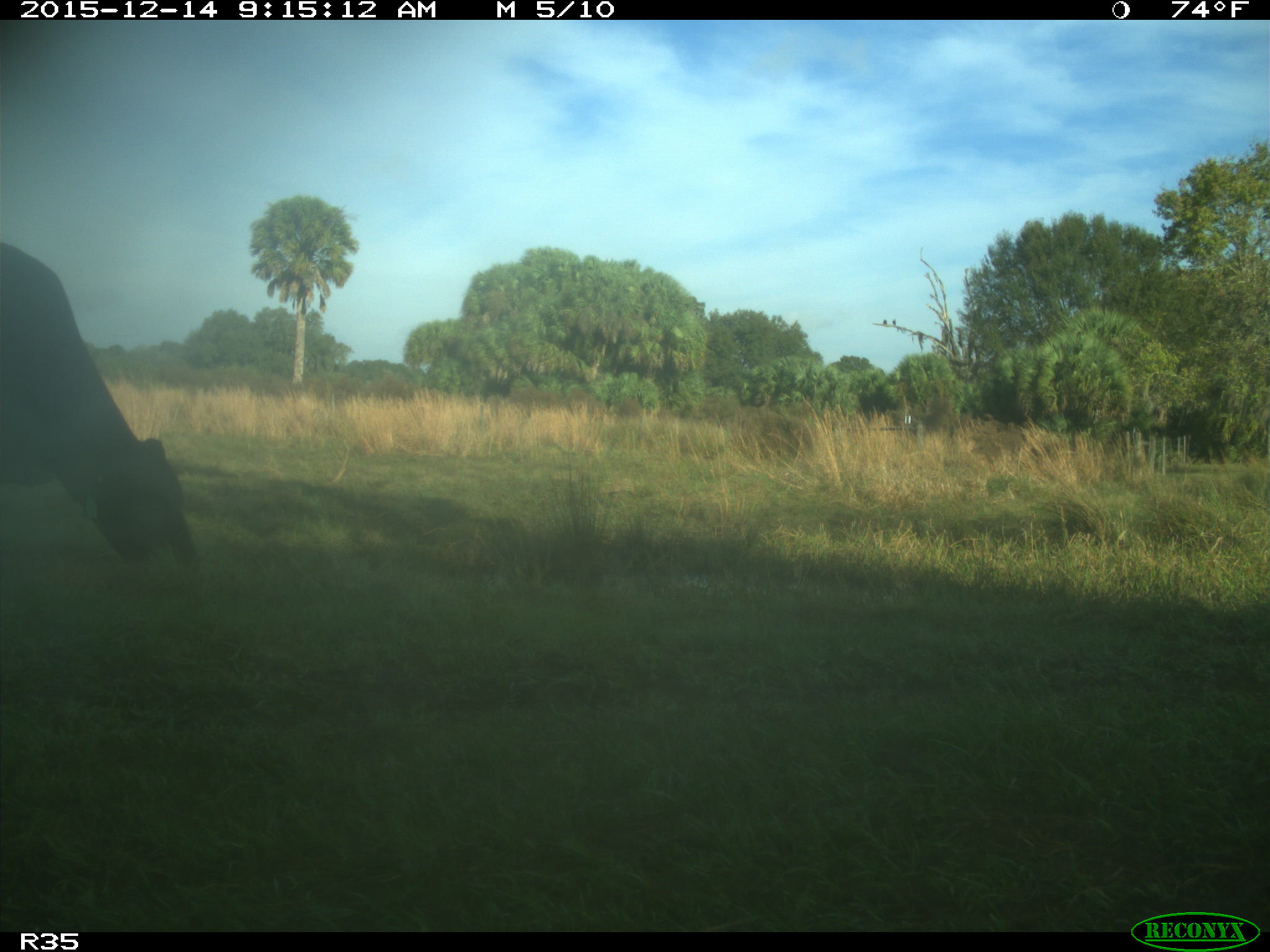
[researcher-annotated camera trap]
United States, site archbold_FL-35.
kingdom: Animalia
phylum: Chordata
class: Mammalia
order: Artiodactyla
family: Bovidae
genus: Bos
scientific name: Bos taurus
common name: domestic cow